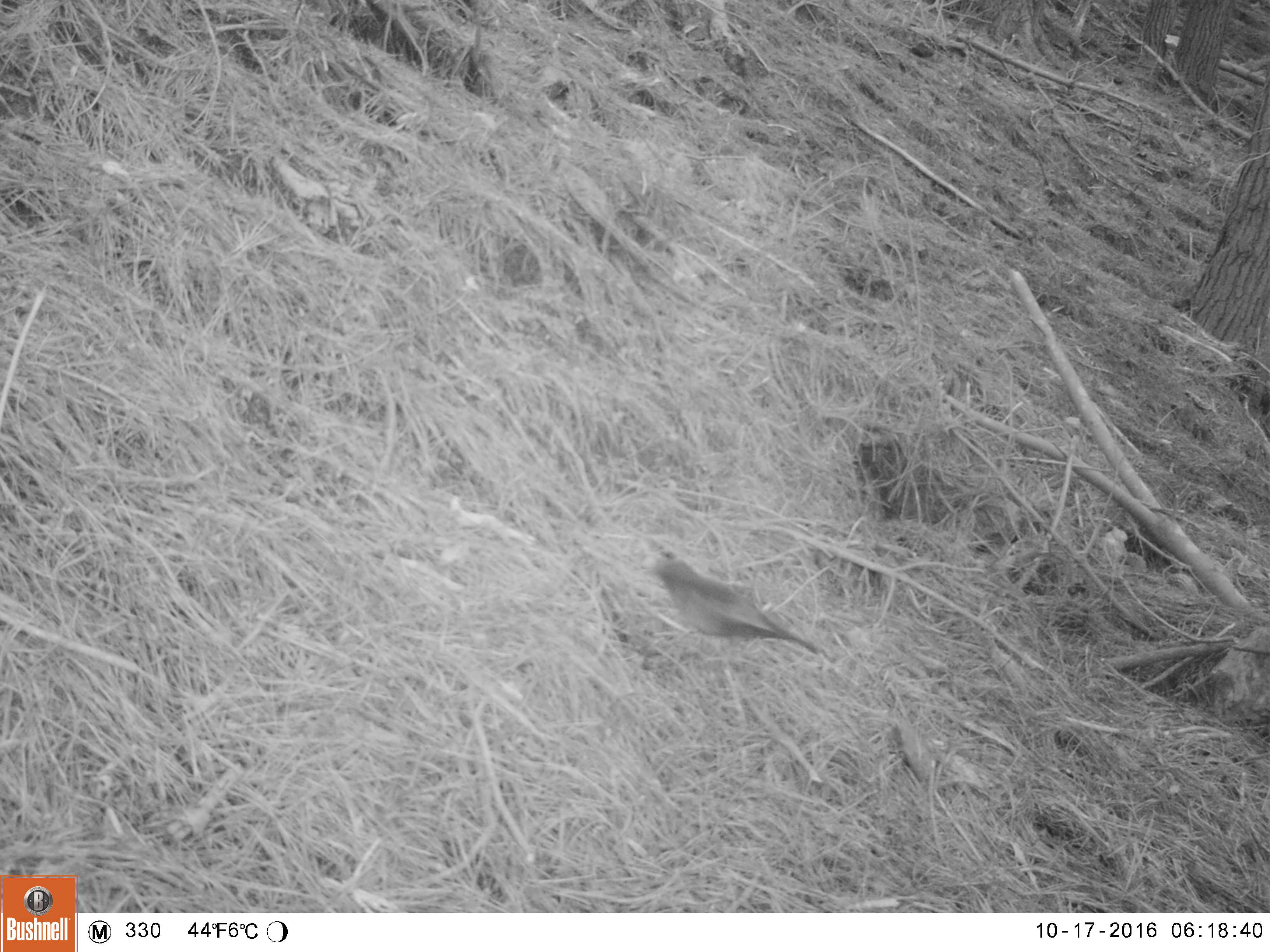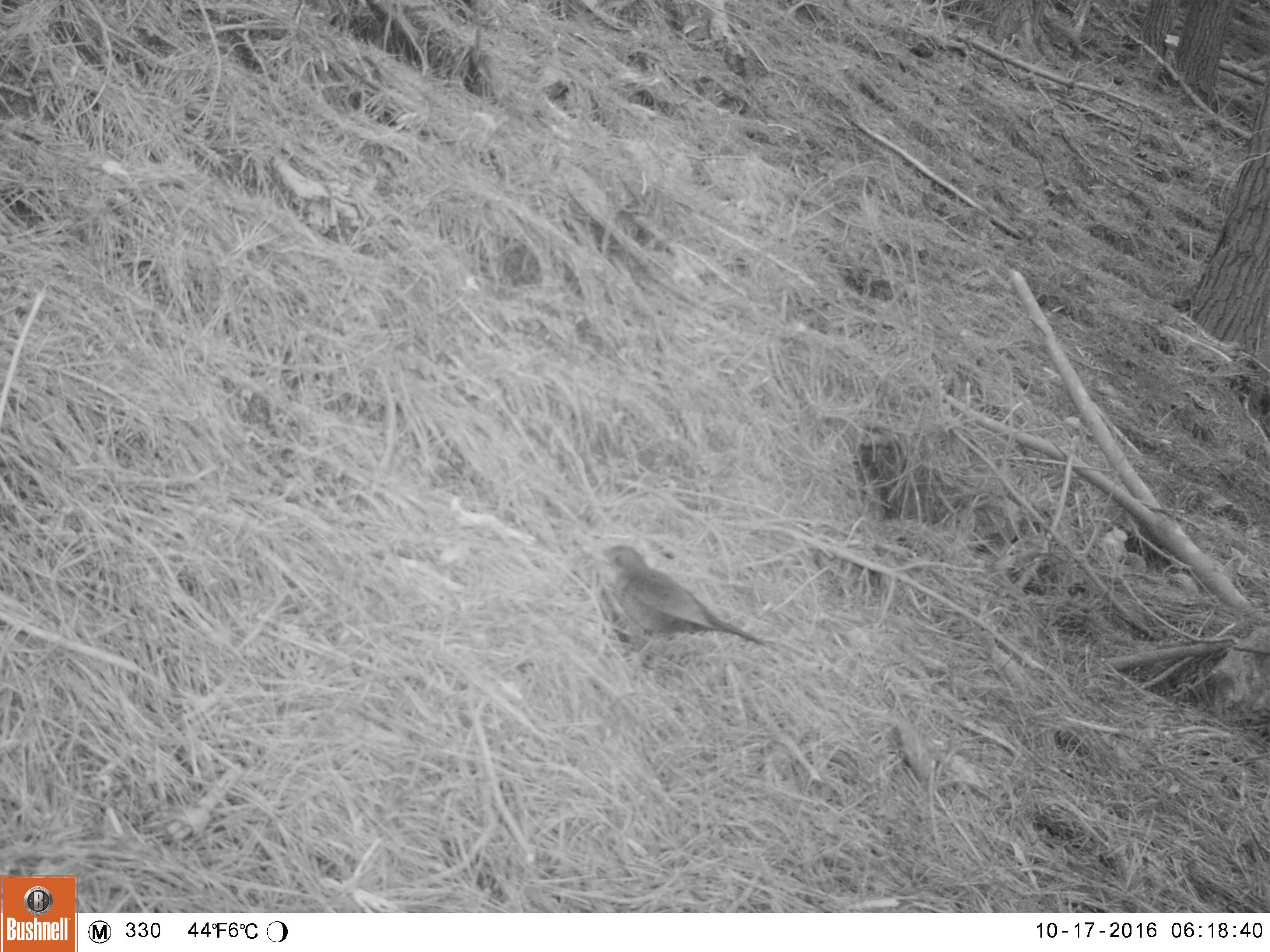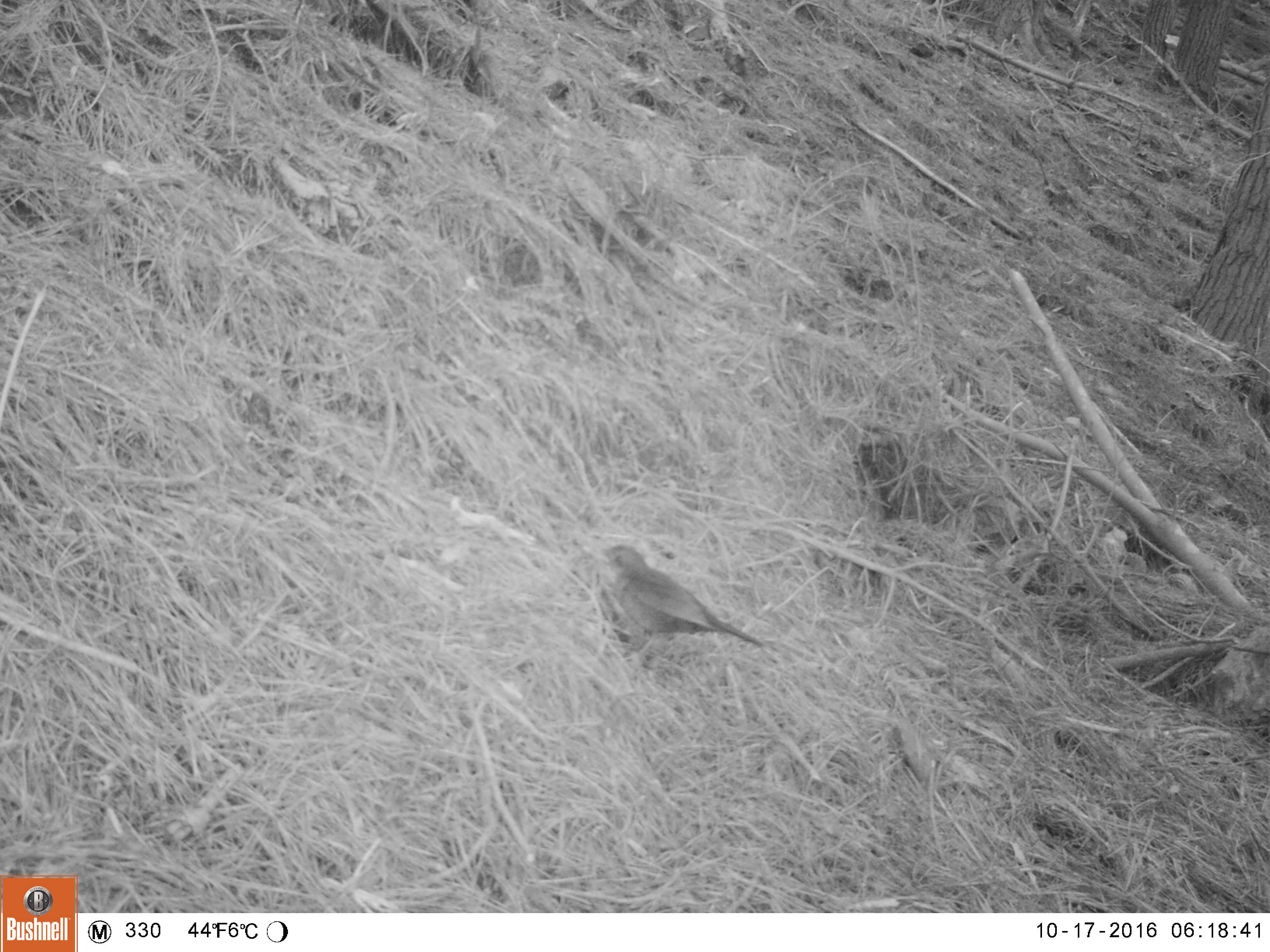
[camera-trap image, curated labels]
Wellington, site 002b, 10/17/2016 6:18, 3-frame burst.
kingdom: Animalia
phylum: Chordata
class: Aves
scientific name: Aves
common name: bird